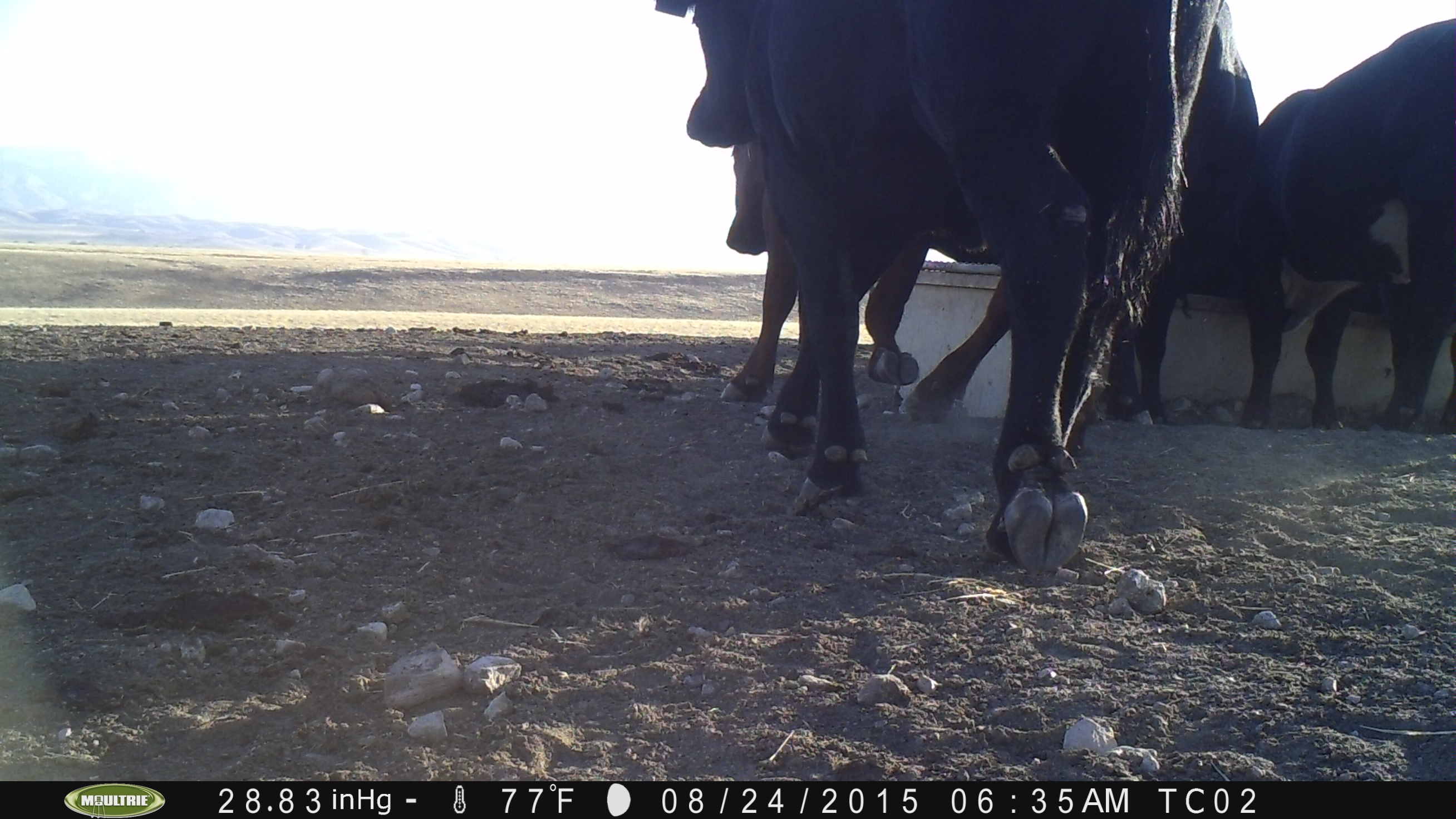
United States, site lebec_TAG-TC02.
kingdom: Animalia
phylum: Chordata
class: Mammalia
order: Artiodactyla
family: Bovidae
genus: Bos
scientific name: Bos taurus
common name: domestic cow